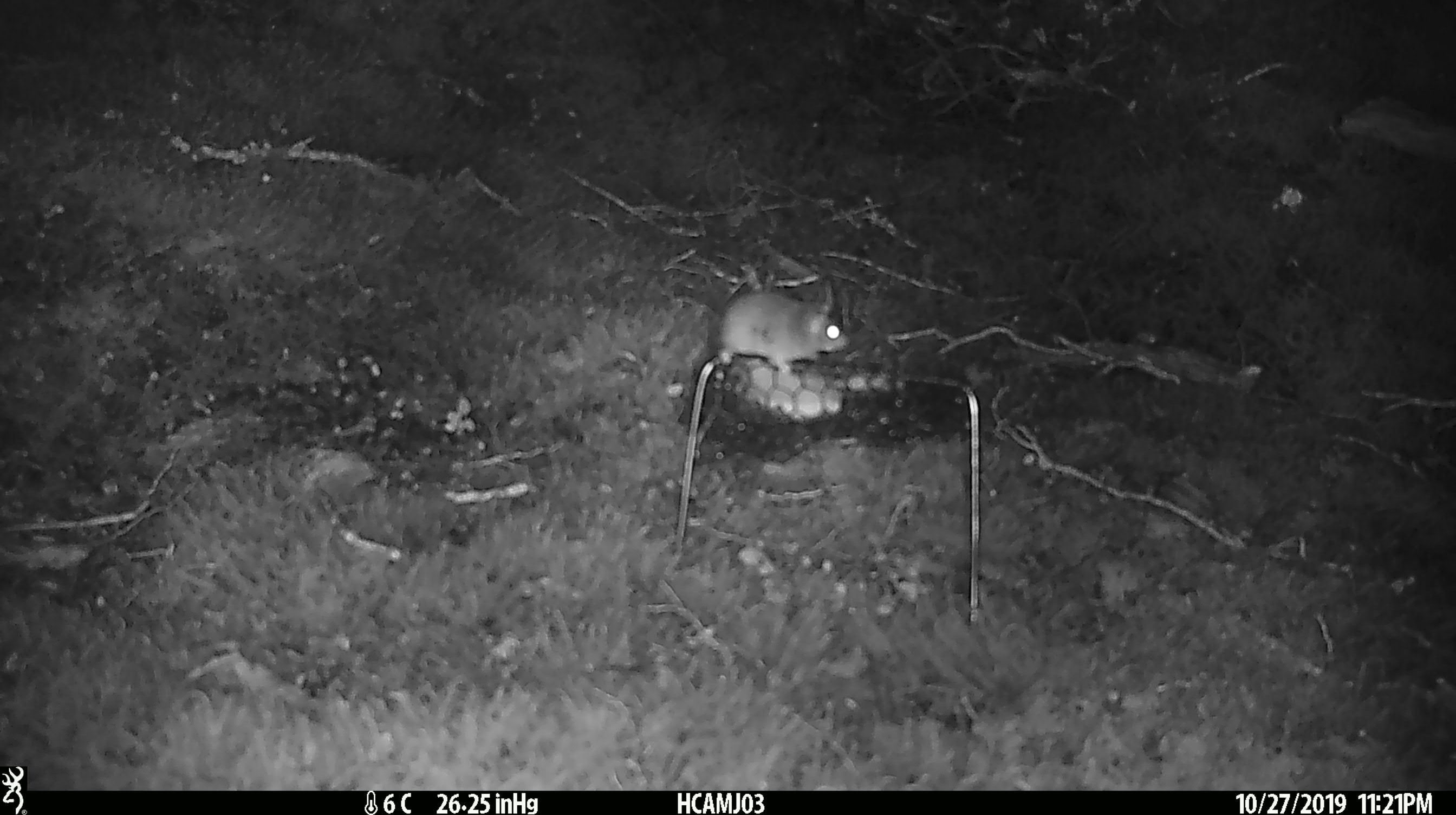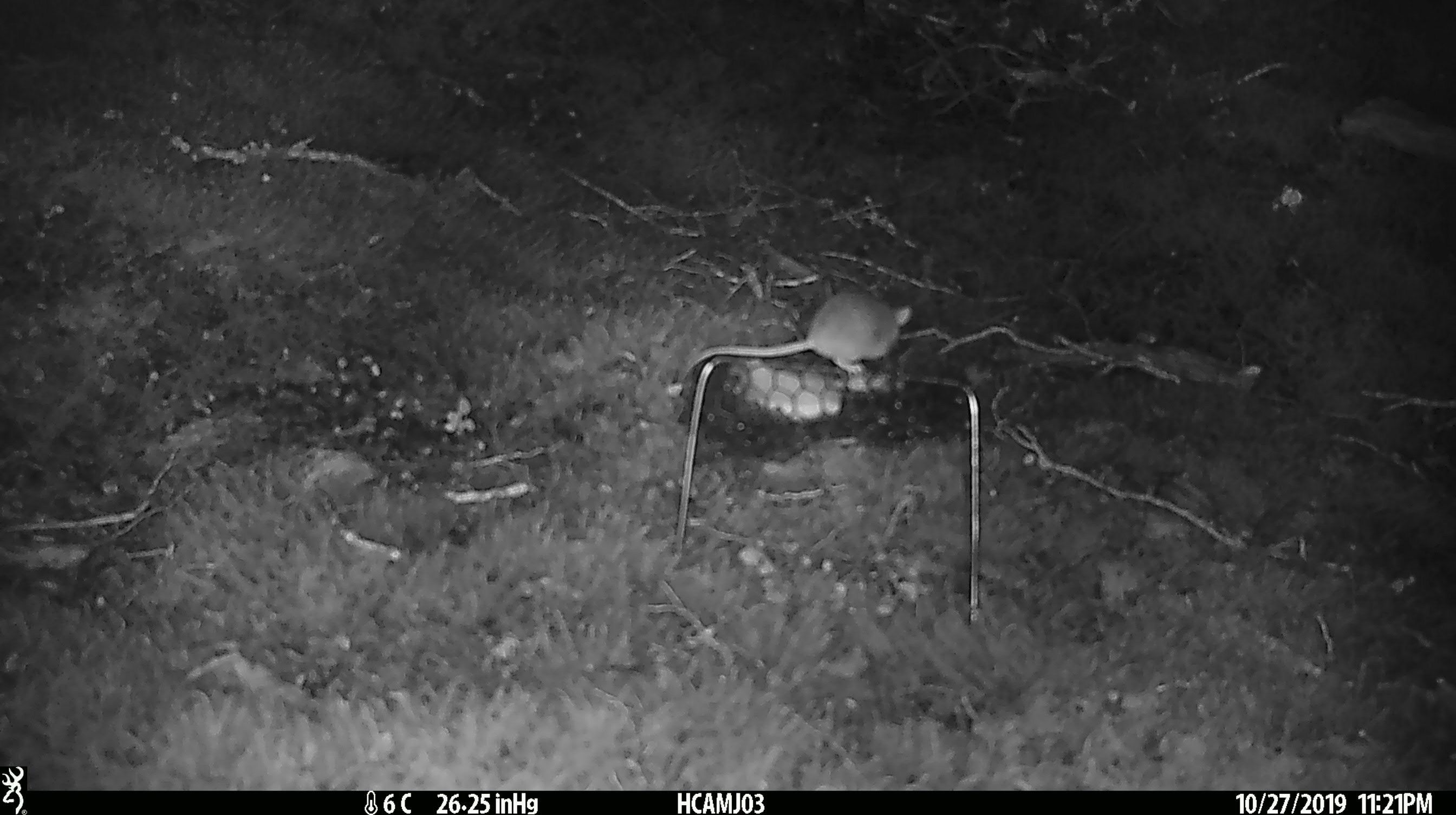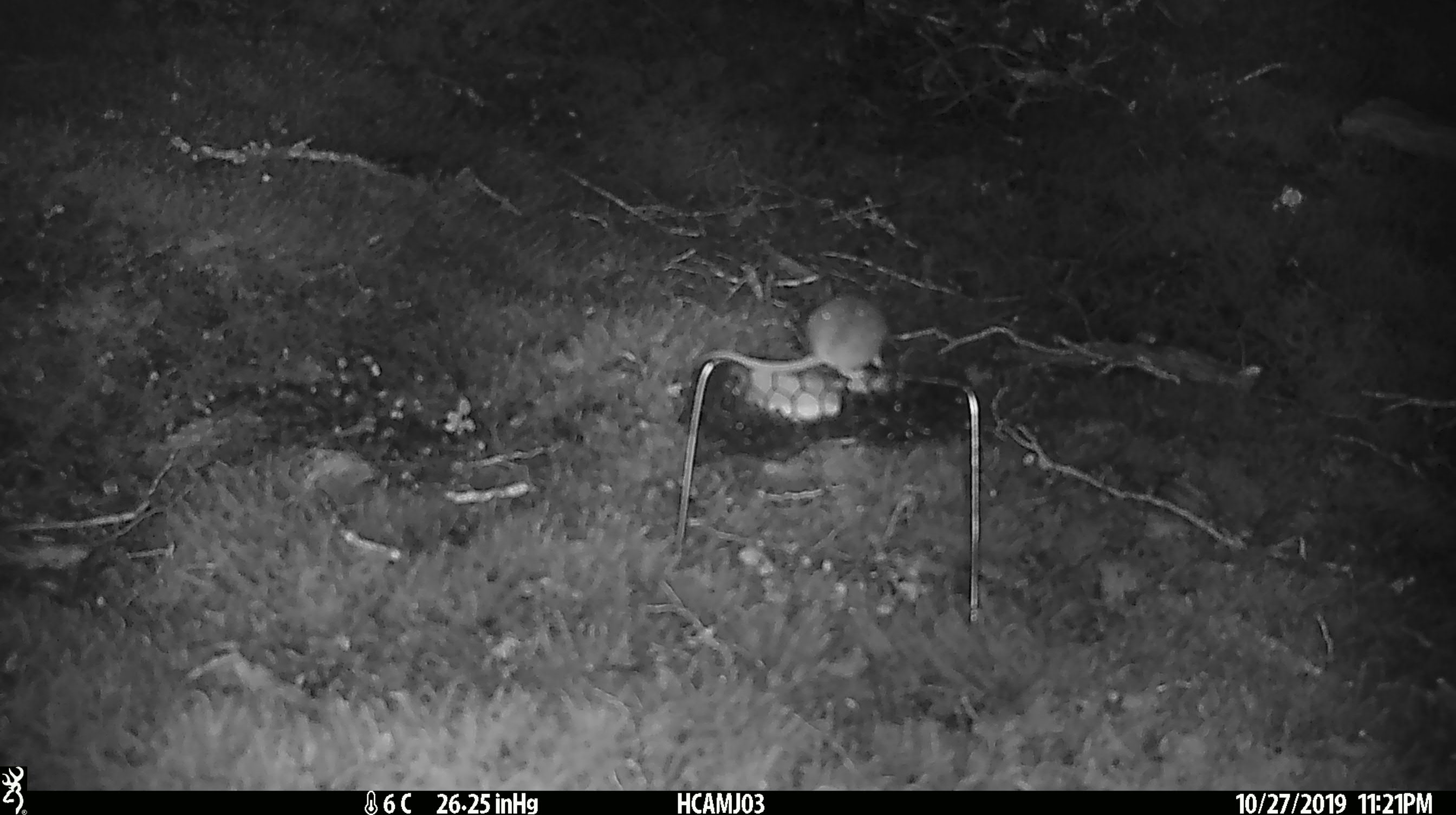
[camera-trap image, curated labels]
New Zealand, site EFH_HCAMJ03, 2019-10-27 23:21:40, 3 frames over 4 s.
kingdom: Animalia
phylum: Chordata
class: Mammalia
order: Rodentia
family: Muridae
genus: Mus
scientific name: Mus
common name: mouse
Mouse (Mus).